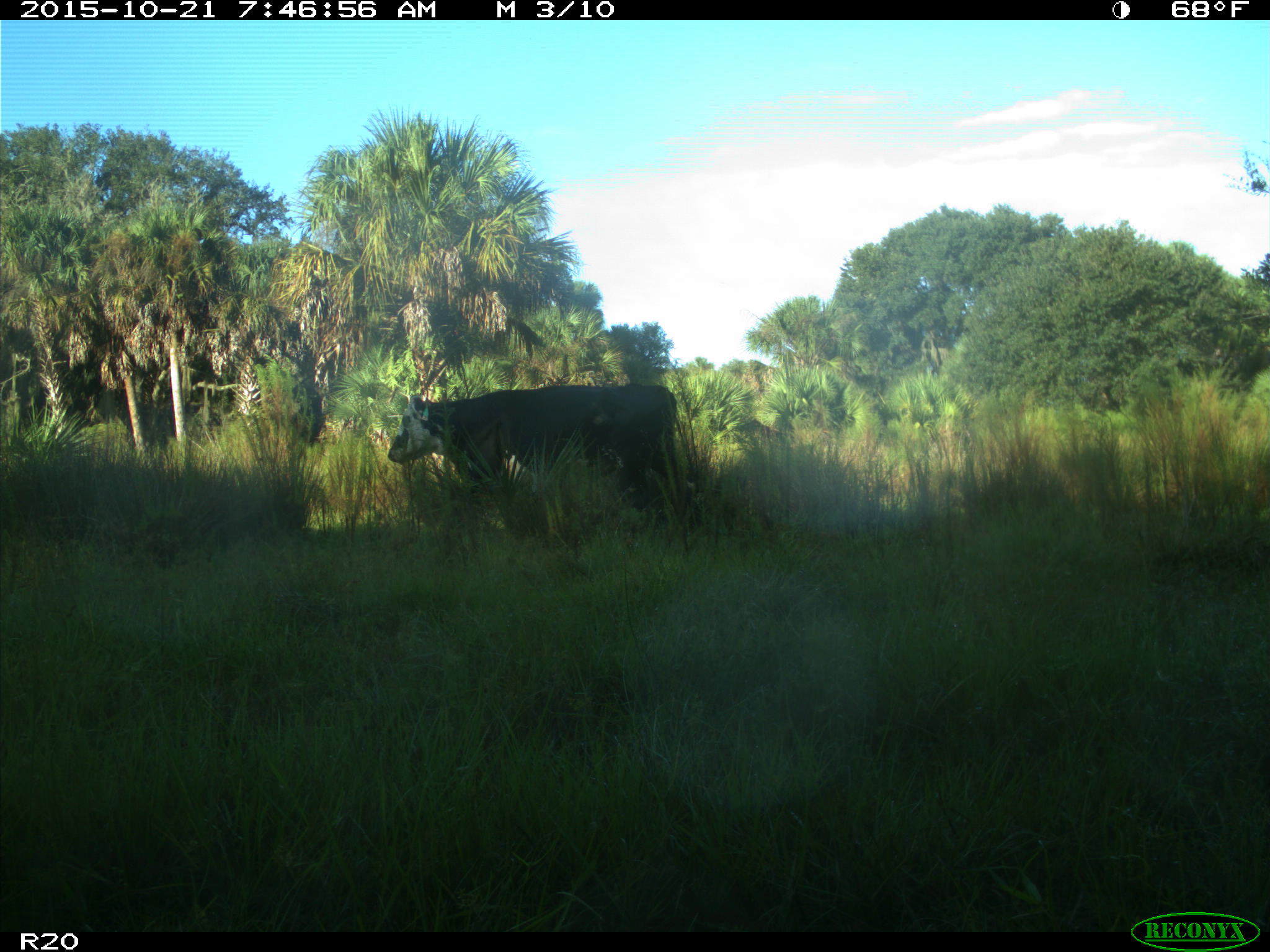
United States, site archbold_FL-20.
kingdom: Animalia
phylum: Chordata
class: Mammalia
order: Artiodactyla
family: Bovidae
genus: Bos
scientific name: Bos taurus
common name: domestic cow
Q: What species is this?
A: Bos taurus (domestic cow).